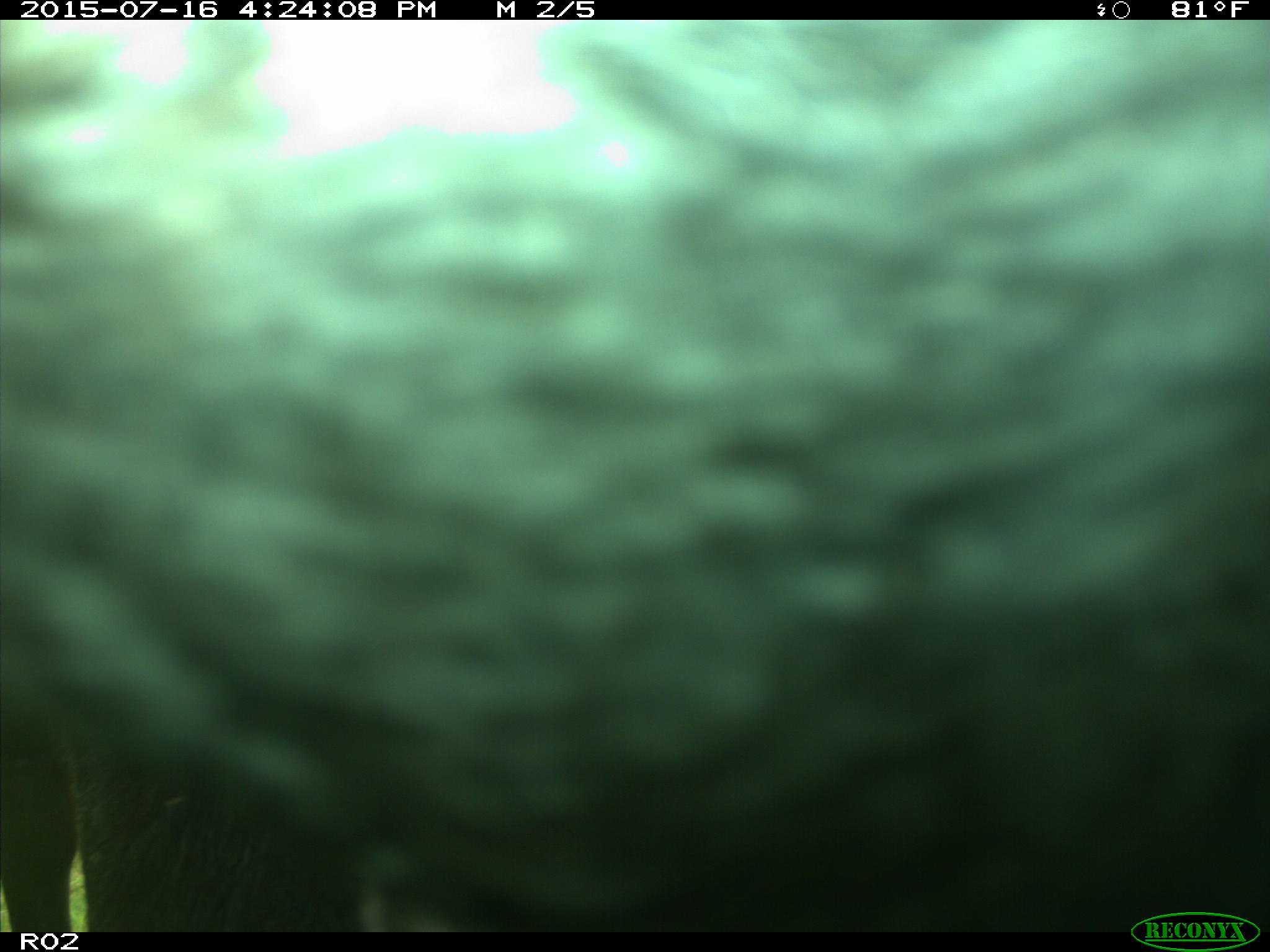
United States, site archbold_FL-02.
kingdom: Animalia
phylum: Chordata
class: Mammalia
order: Artiodactyla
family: Bovidae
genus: Bos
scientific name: Bos taurus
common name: domestic cow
Bos taurus (domestic cow).